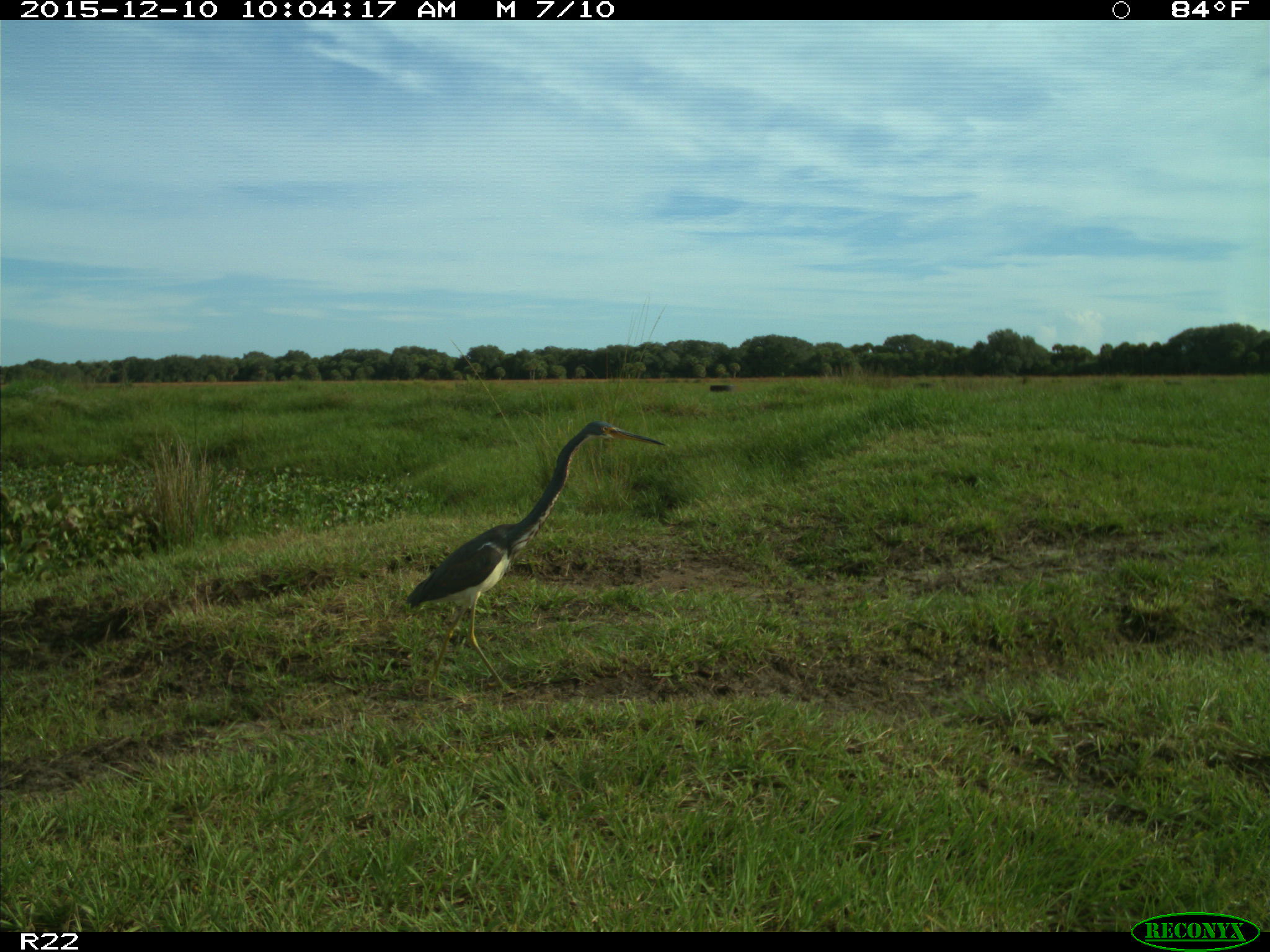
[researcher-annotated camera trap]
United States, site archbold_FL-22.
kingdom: Animalia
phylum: Chordata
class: Aves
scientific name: Aves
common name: birds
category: unidentified bird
Unidentified bird (birds) (Aves).